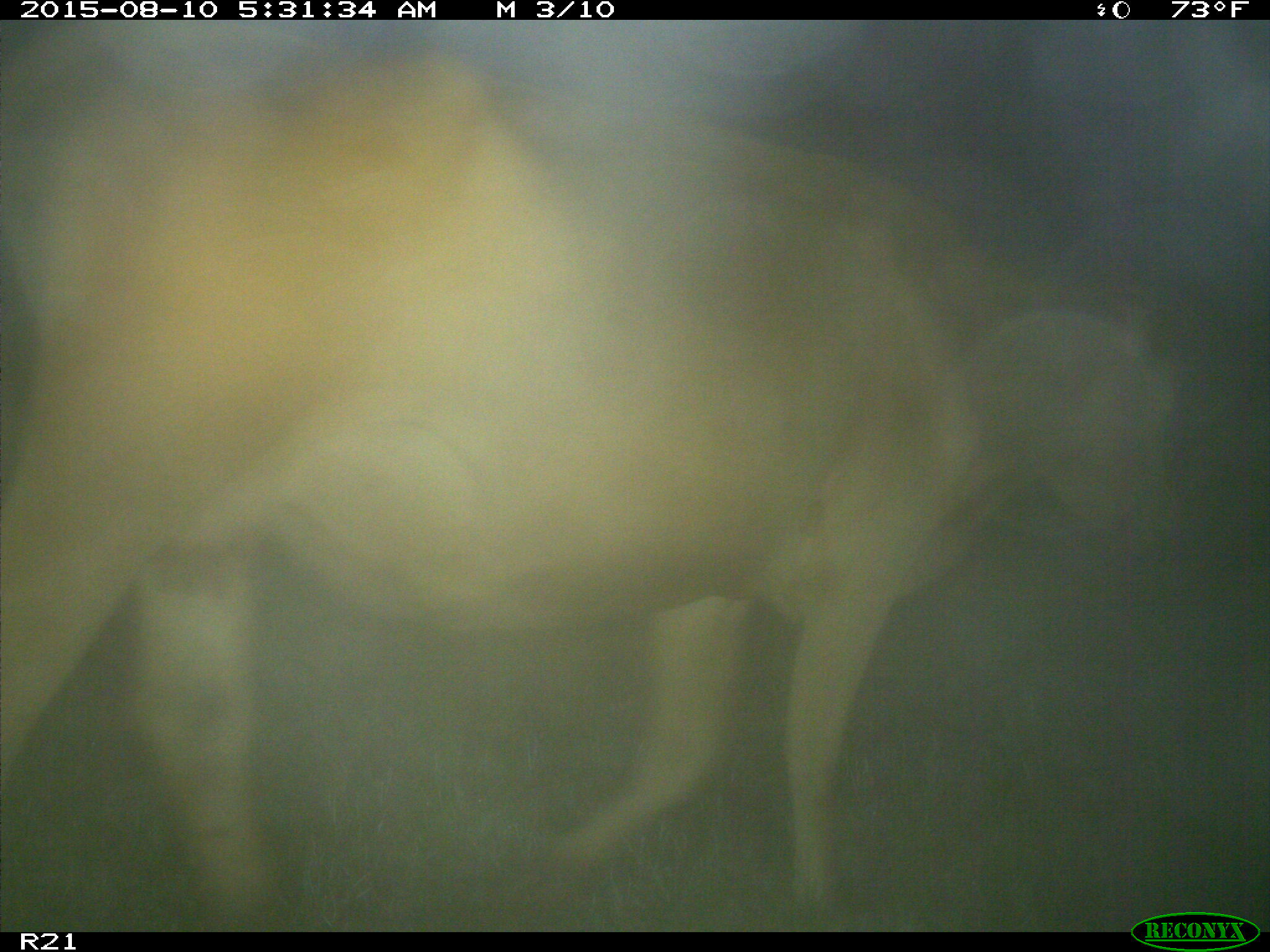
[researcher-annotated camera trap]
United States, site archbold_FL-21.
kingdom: Animalia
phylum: Chordata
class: Mammalia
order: Artiodactyla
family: Bovidae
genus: Bos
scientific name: Bos taurus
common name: domestic cow